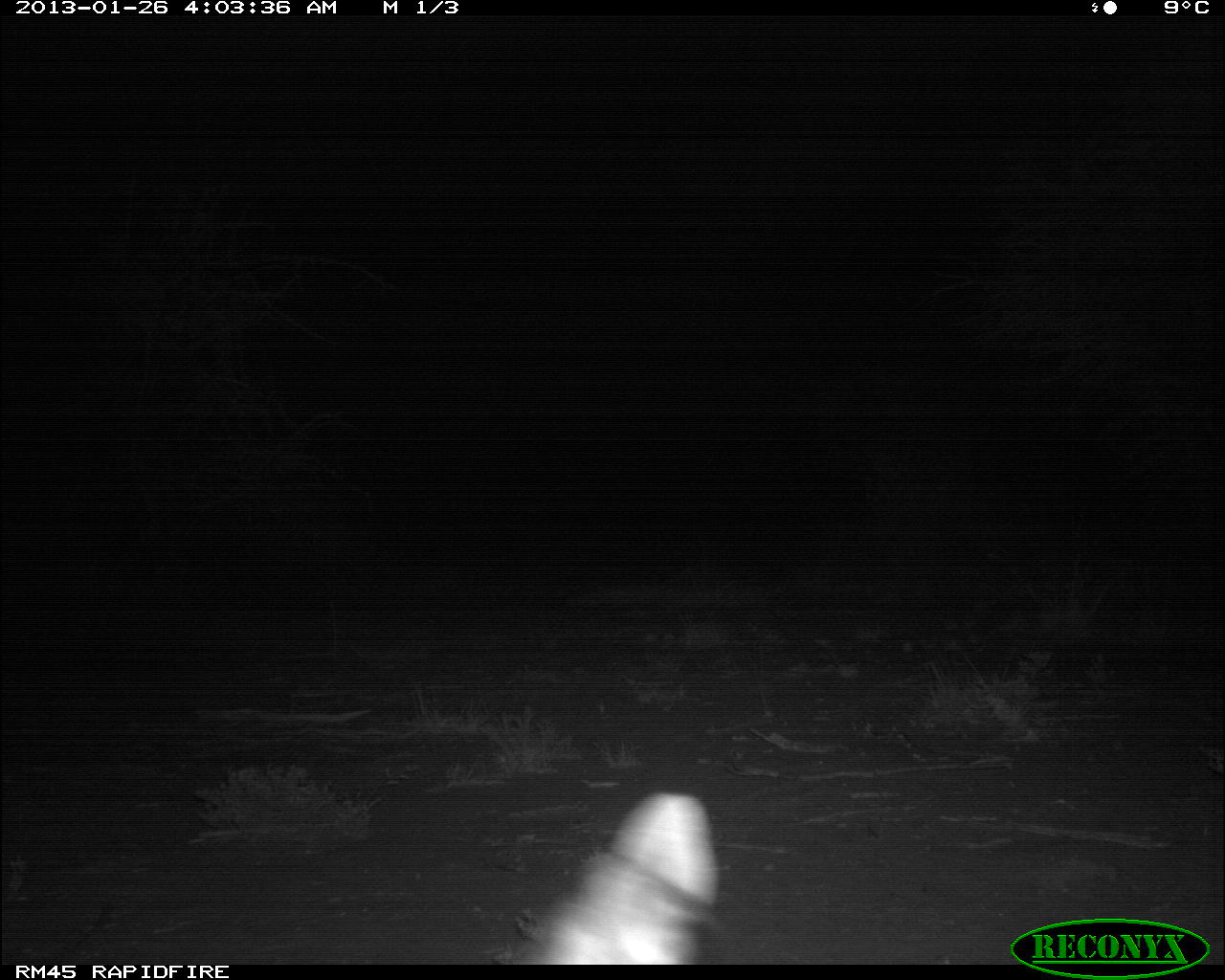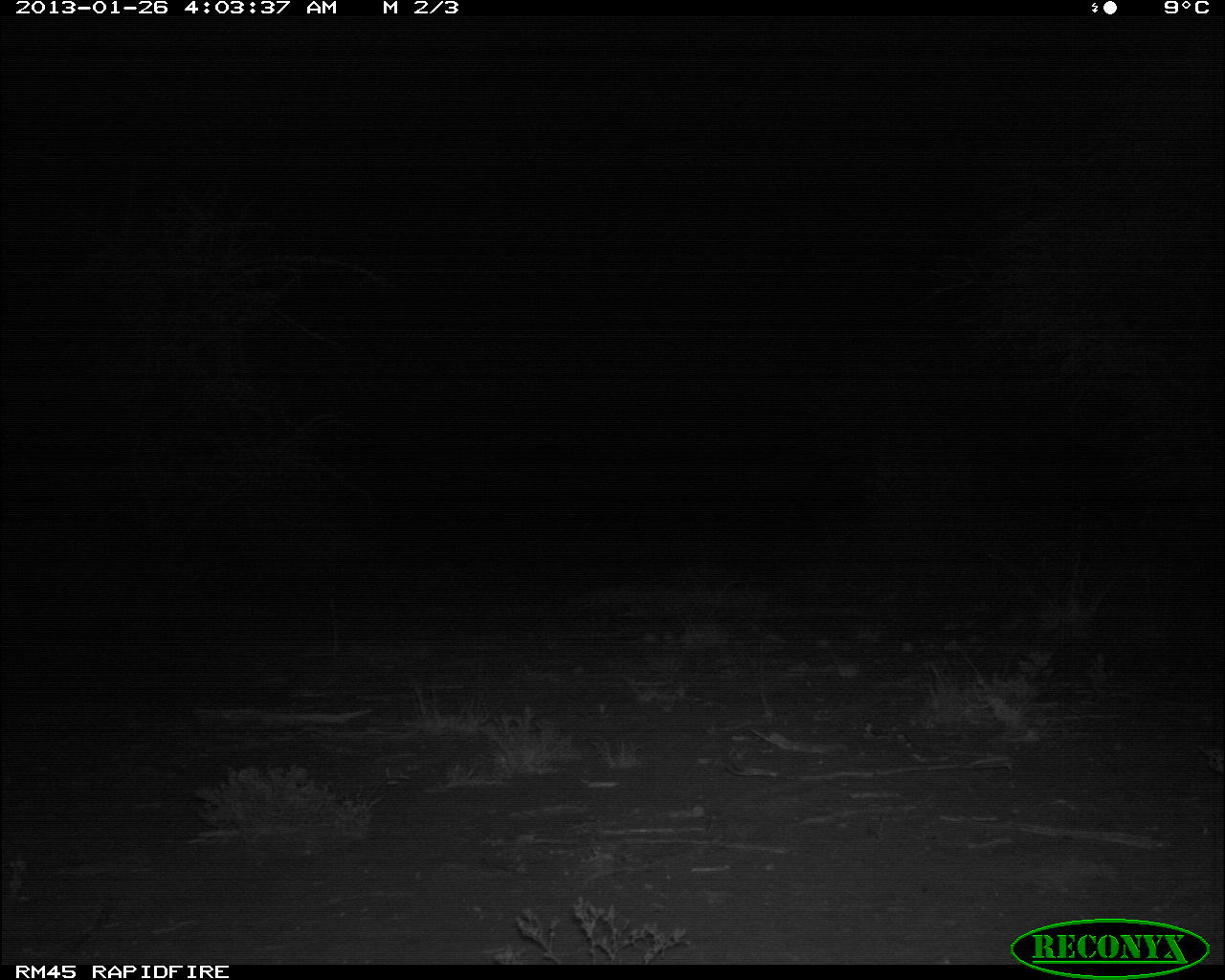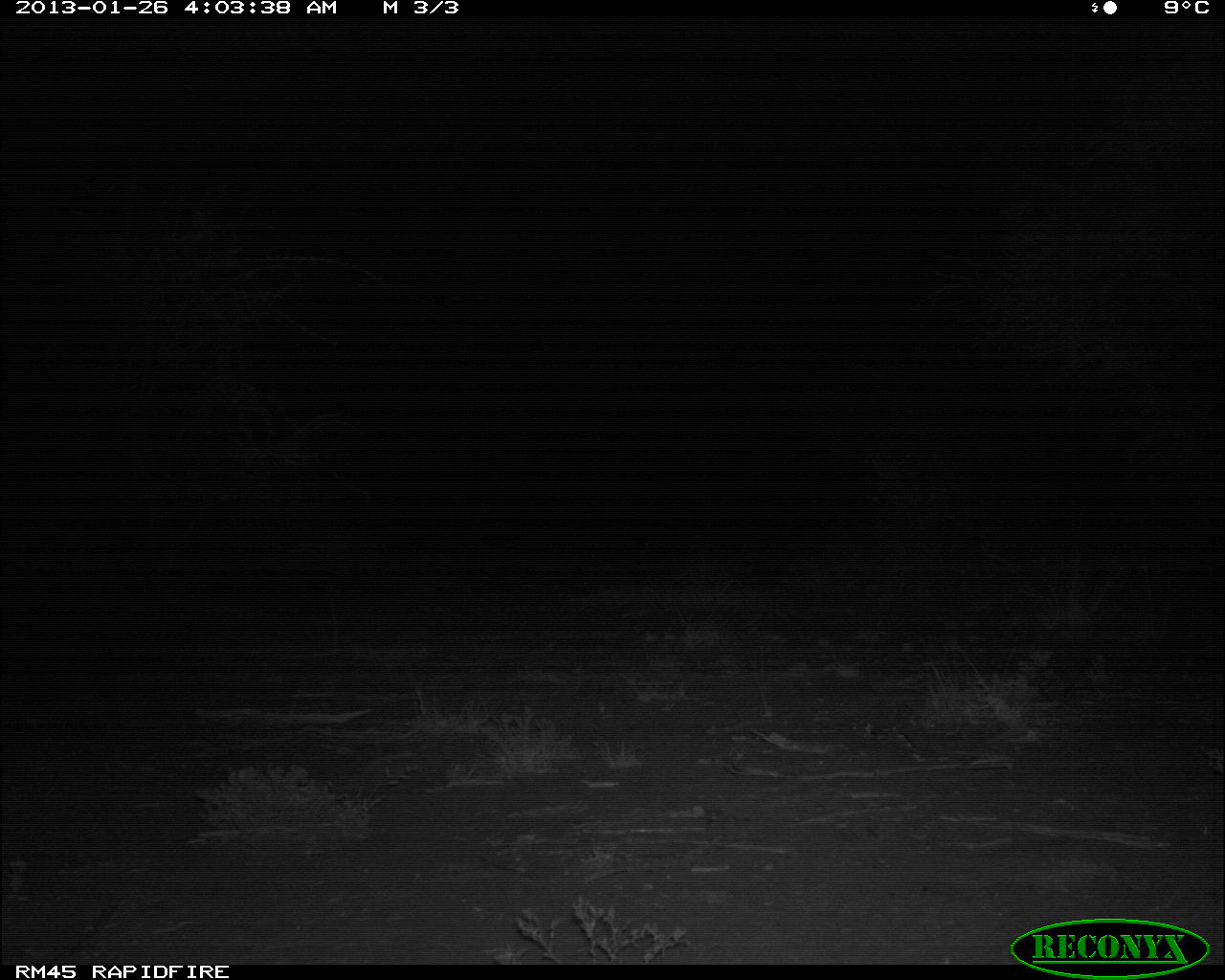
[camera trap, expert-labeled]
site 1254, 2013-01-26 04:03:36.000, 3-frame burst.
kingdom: Animalia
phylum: Chordata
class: Mammalia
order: Artiodactyla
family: Bovidae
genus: Madoqua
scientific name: Madoqua guentheri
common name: günther's dik-dik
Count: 1.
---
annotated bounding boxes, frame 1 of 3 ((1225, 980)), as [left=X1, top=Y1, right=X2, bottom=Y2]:
madoqua guentheri: [left=519, top=793, right=718, bottom=964]